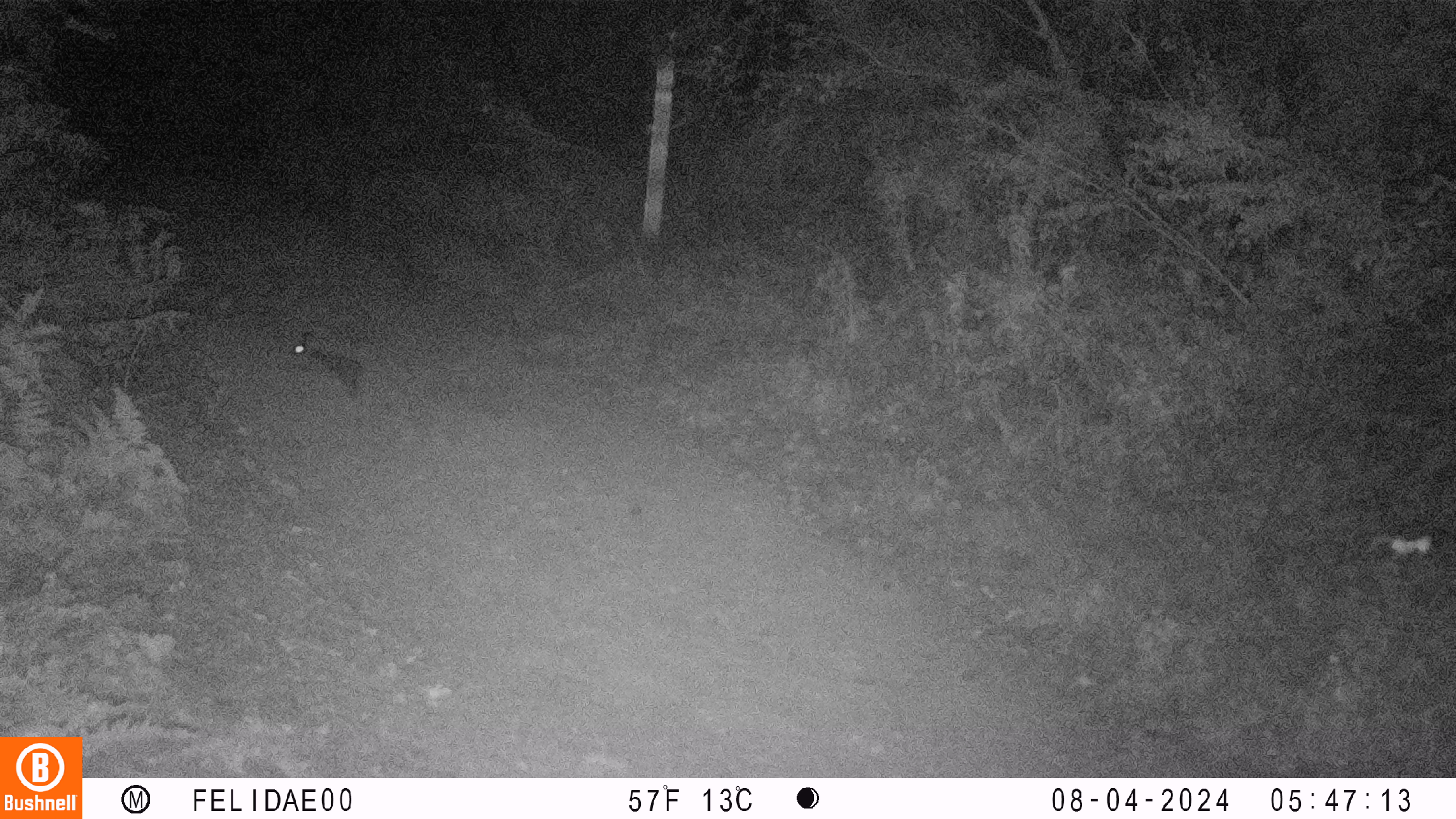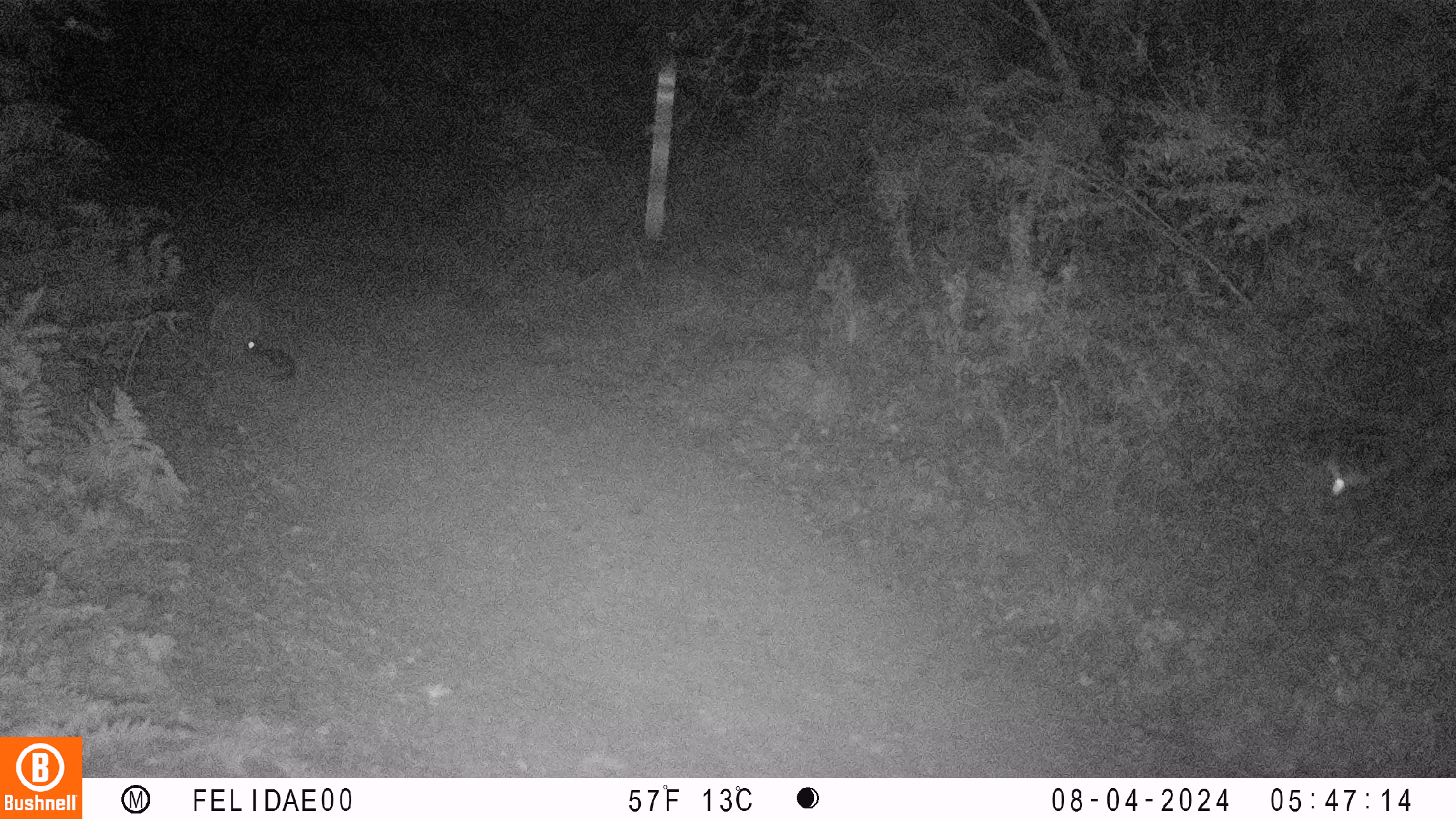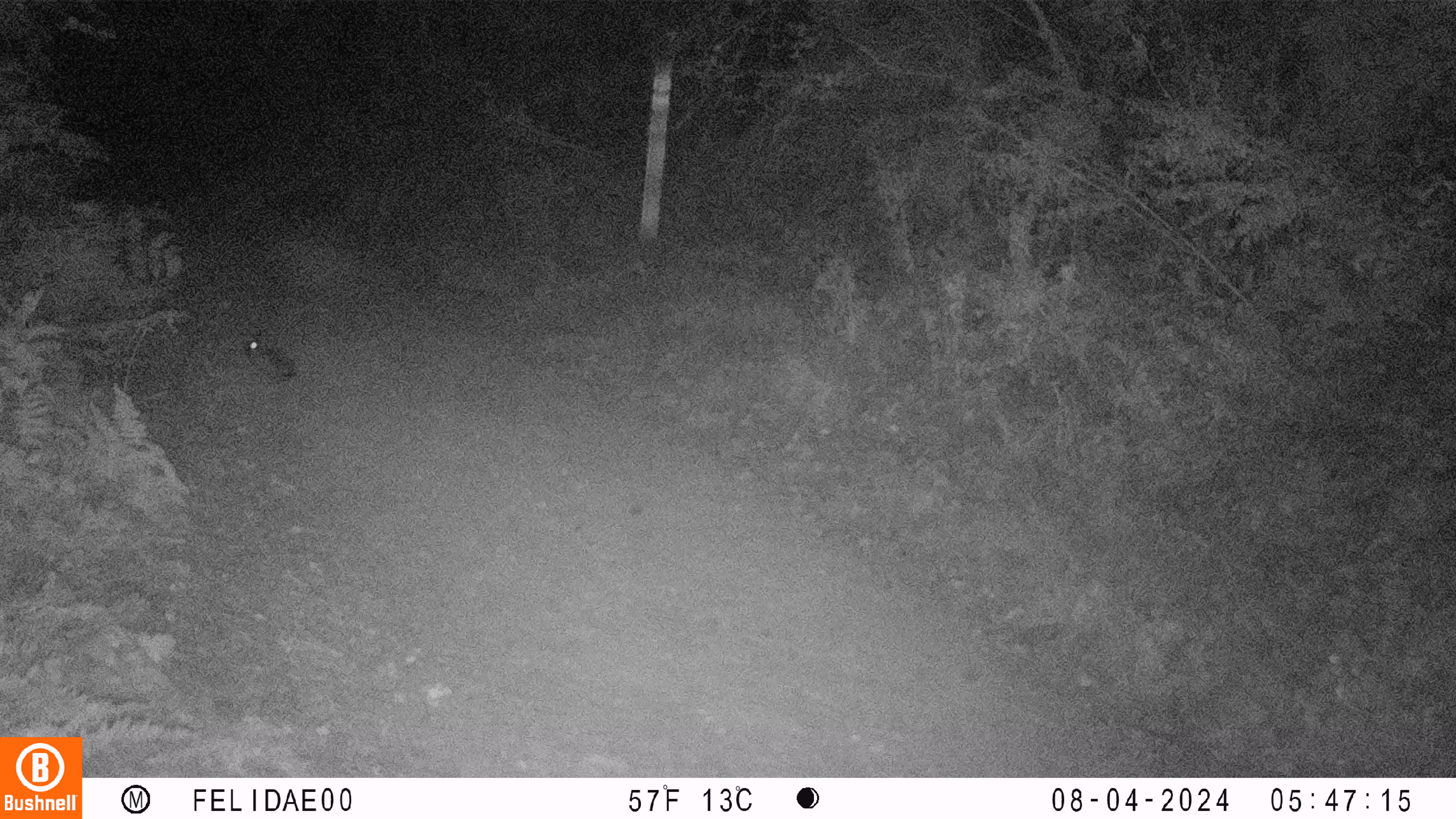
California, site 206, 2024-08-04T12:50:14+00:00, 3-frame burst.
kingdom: Animalia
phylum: Chordata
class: Mammalia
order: Lagomorpha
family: Leporidae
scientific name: Leporidae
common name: rabbit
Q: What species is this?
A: Rabbit (Leporidae).